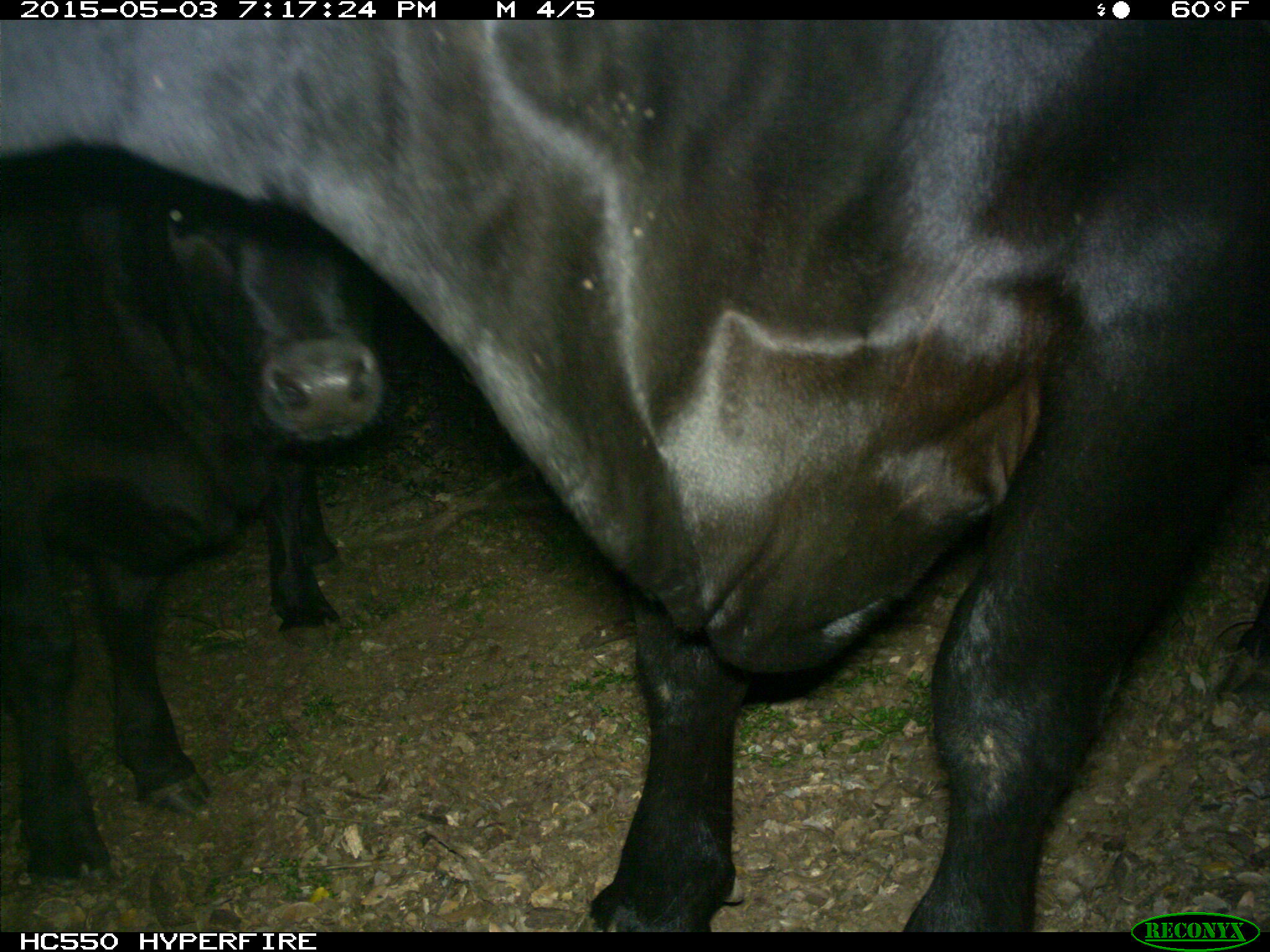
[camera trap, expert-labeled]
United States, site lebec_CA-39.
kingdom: Animalia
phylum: Chordata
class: Mammalia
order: Artiodactyla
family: Bovidae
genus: Bos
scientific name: Bos taurus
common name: domestic cow